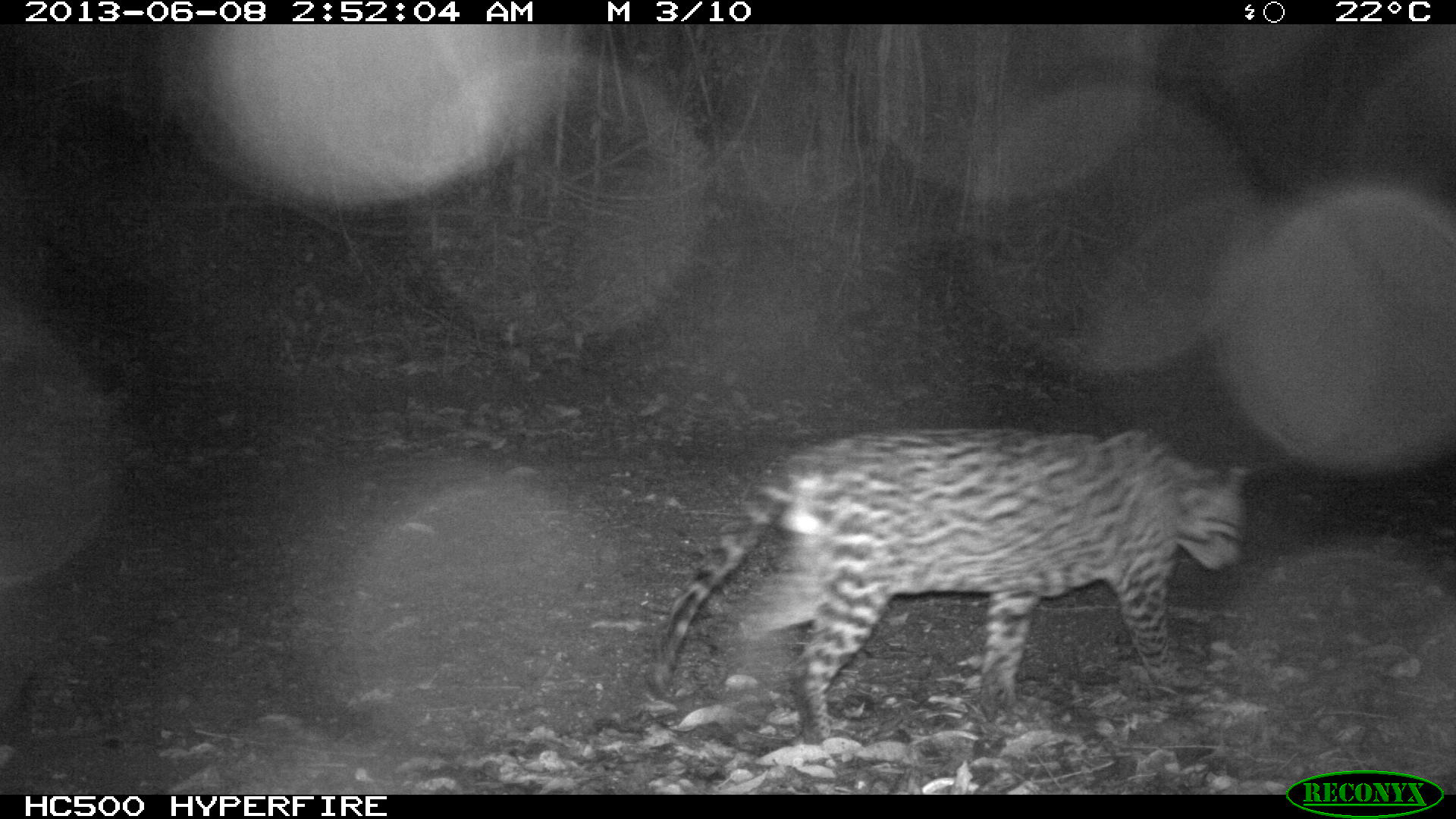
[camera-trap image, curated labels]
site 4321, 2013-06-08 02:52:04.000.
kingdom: Animalia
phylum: Chordata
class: Mammalia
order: Carnivora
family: Felidae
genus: Leopardus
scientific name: Leopardus pardalis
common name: ocelot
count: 1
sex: male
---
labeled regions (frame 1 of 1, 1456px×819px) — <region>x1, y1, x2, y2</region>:
leopardus pardalis: <region>639, 422, 1246, 737</region>